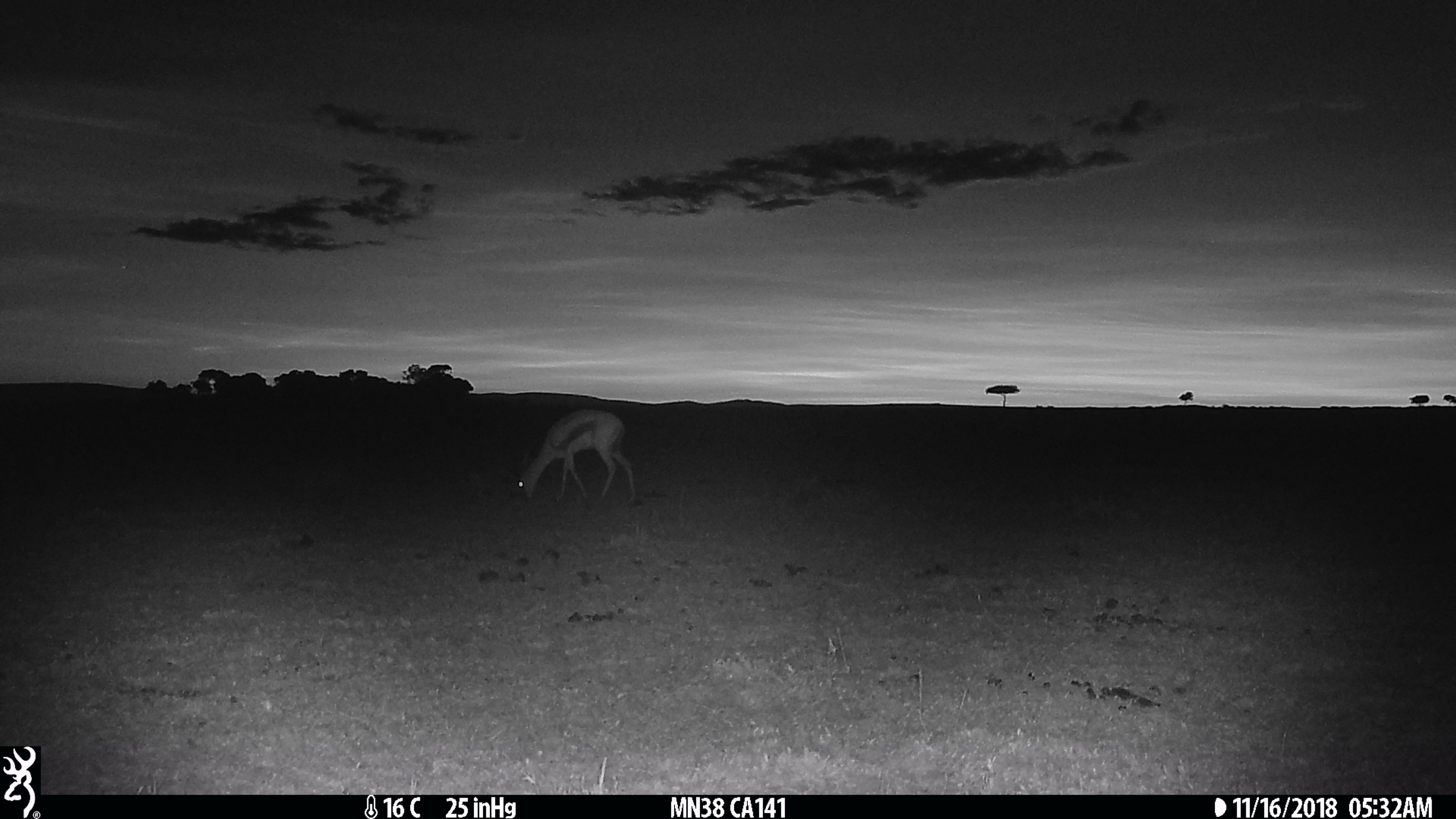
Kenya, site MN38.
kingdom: Animalia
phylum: Chordata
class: Mammalia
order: Artiodactyla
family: Bovidae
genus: Eudorcas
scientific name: Eudorcas thomsonii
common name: thomon's gazelle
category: gazelle thomsons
Gazelle thomsons (thomon's gazelle) (Eudorcas thomsonii).